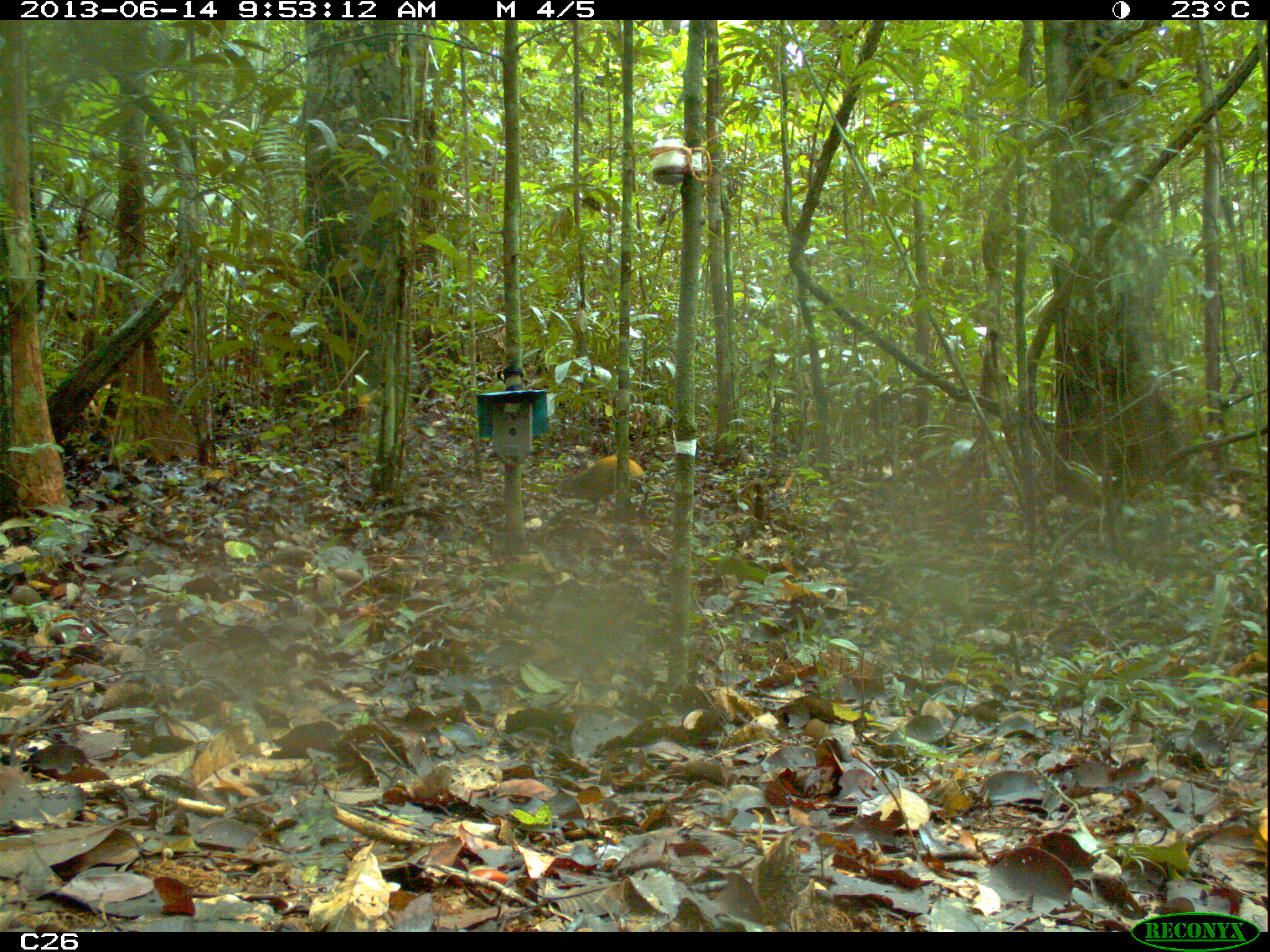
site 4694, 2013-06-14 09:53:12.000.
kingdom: Animalia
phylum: Chordata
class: Mammalia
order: Rodentia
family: Dasyproctidae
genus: Dasyprocta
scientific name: Dasyprocta leporina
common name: red-rumped agouti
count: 1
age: adult